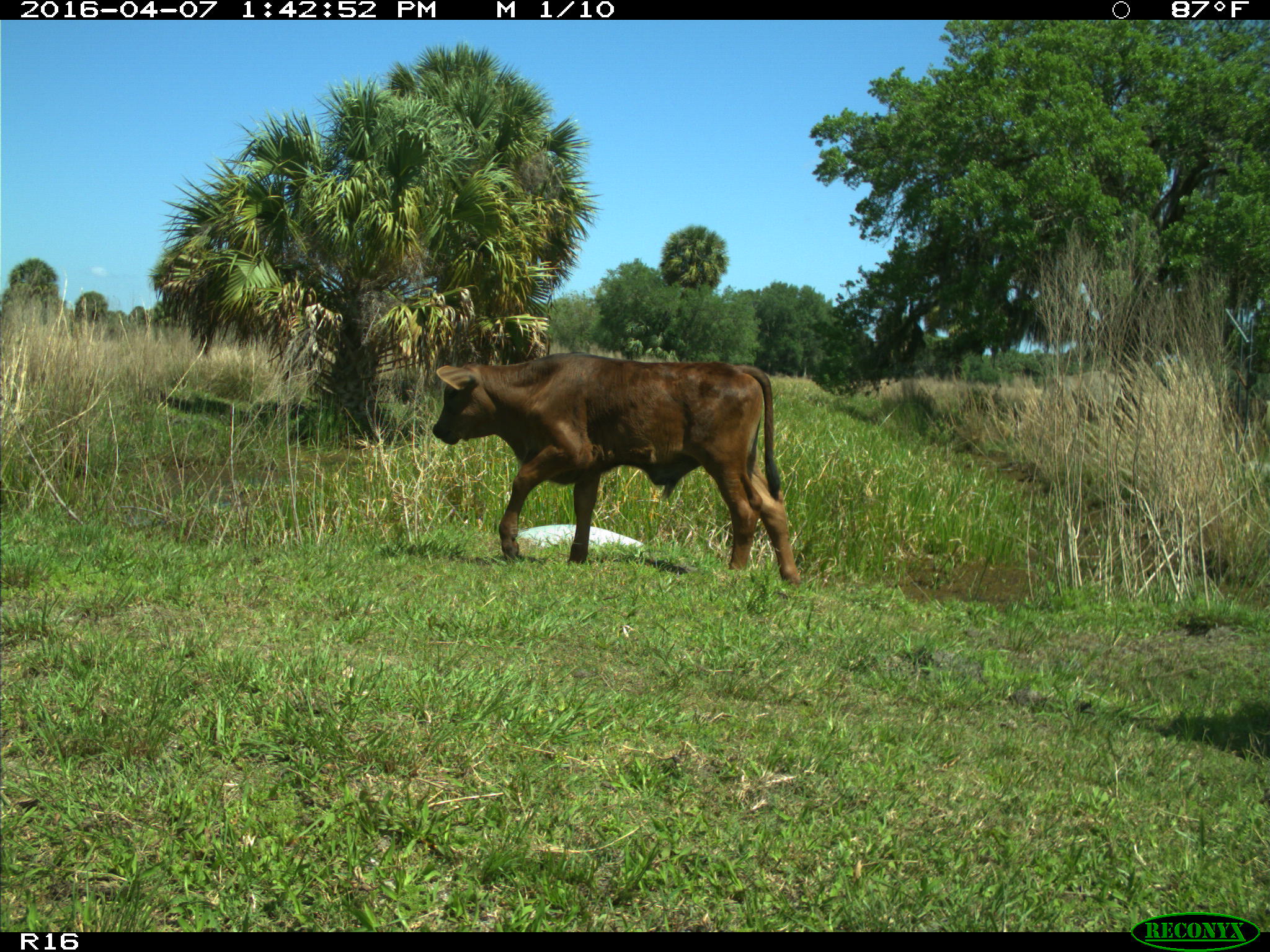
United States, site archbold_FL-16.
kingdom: Animalia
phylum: Chordata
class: Mammalia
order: Artiodactyla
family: Bovidae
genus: Bos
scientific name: Bos taurus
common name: domestic cow